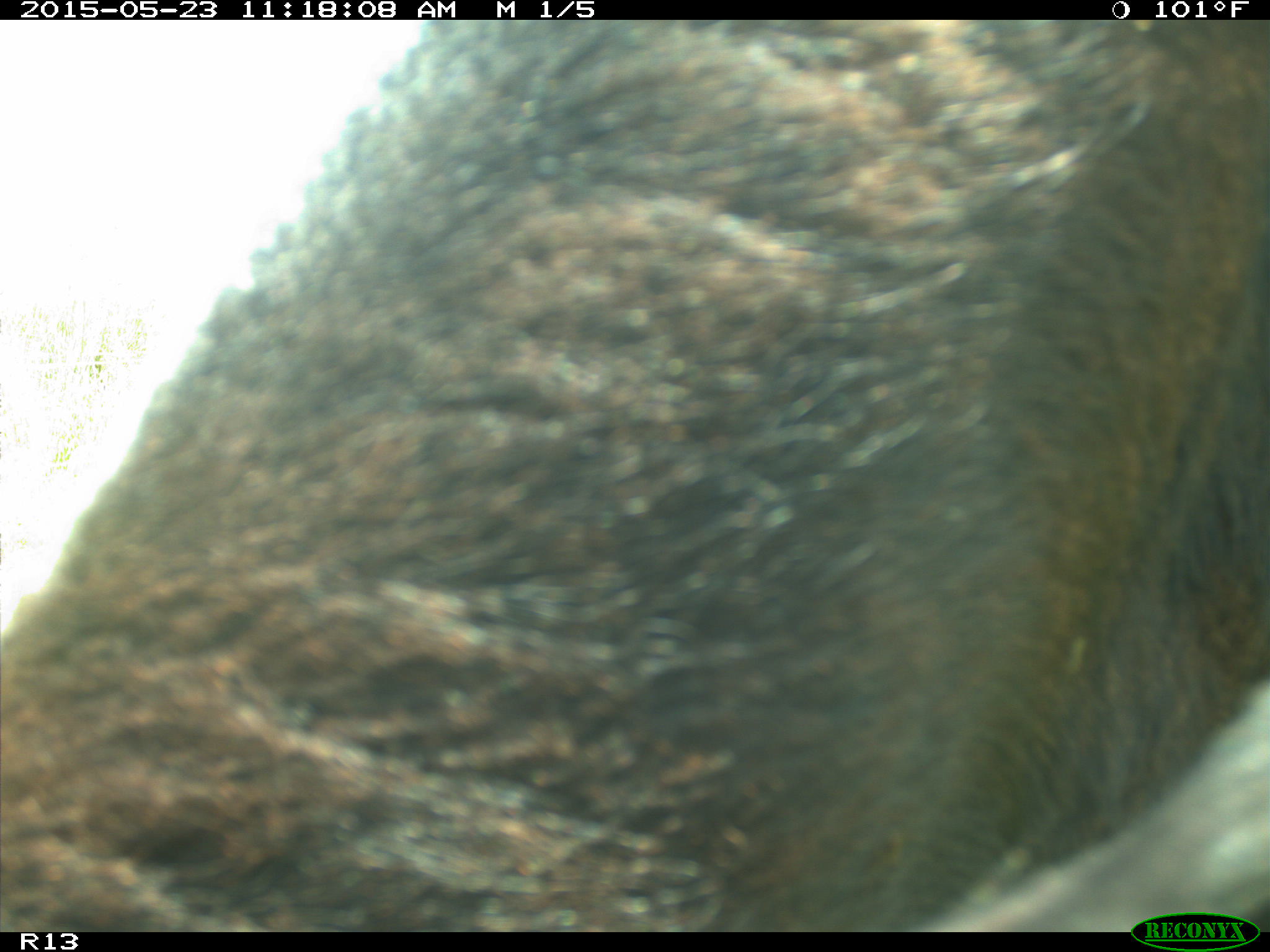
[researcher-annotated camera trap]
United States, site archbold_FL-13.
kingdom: Animalia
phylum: Chordata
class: Mammalia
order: Artiodactyla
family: Bovidae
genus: Bos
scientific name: Bos taurus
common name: domestic cow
Bos taurus (domestic cow).